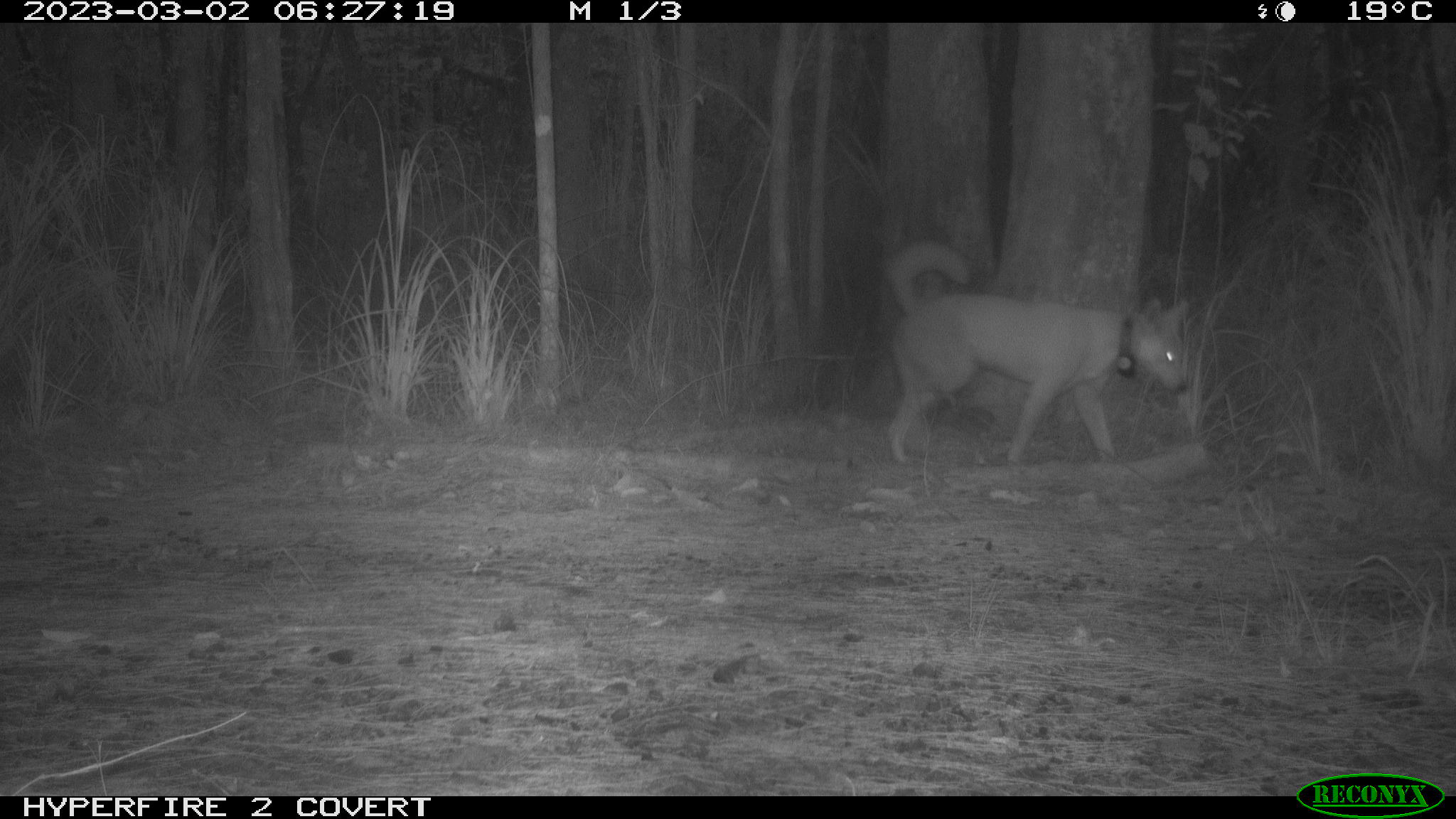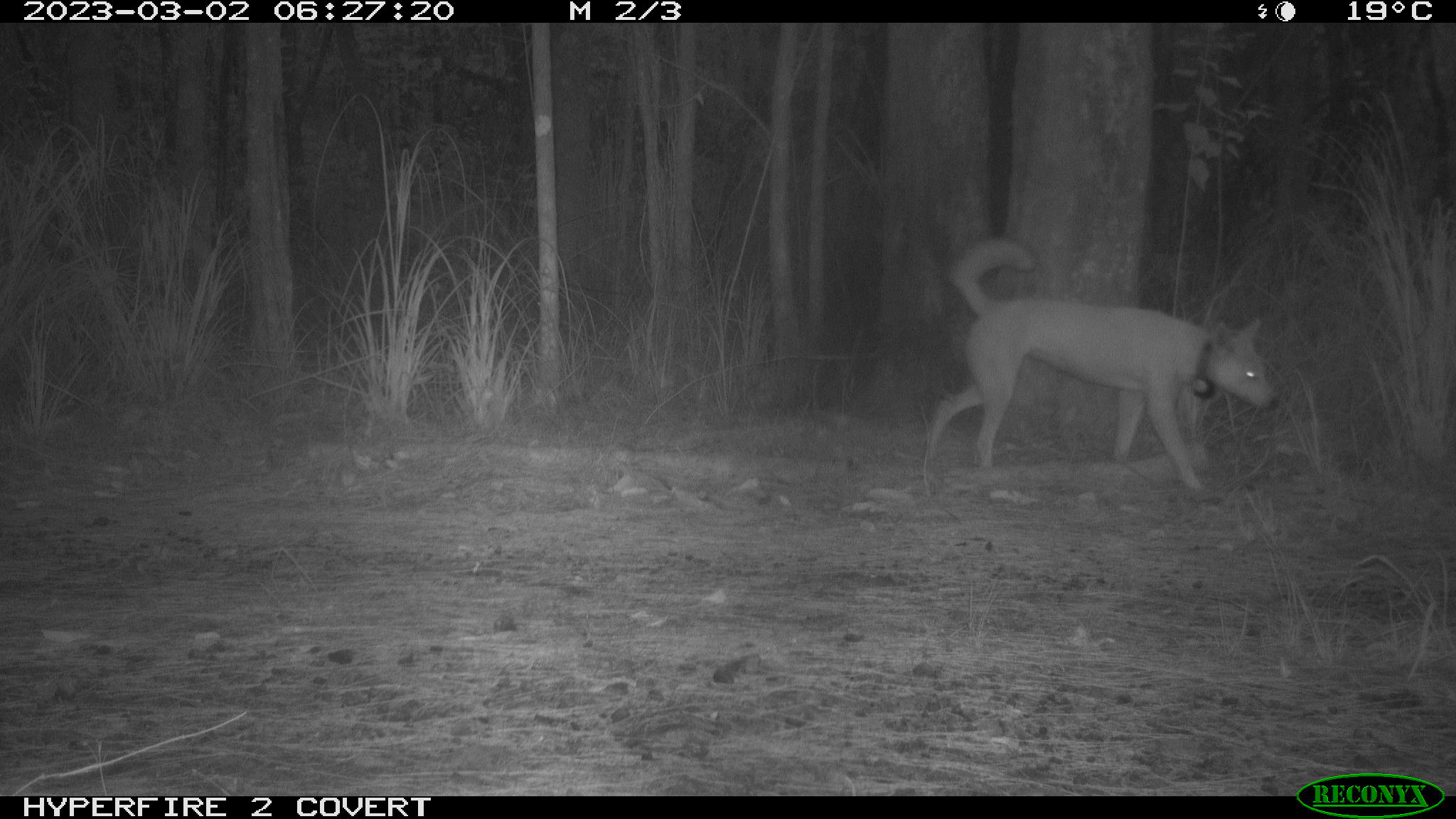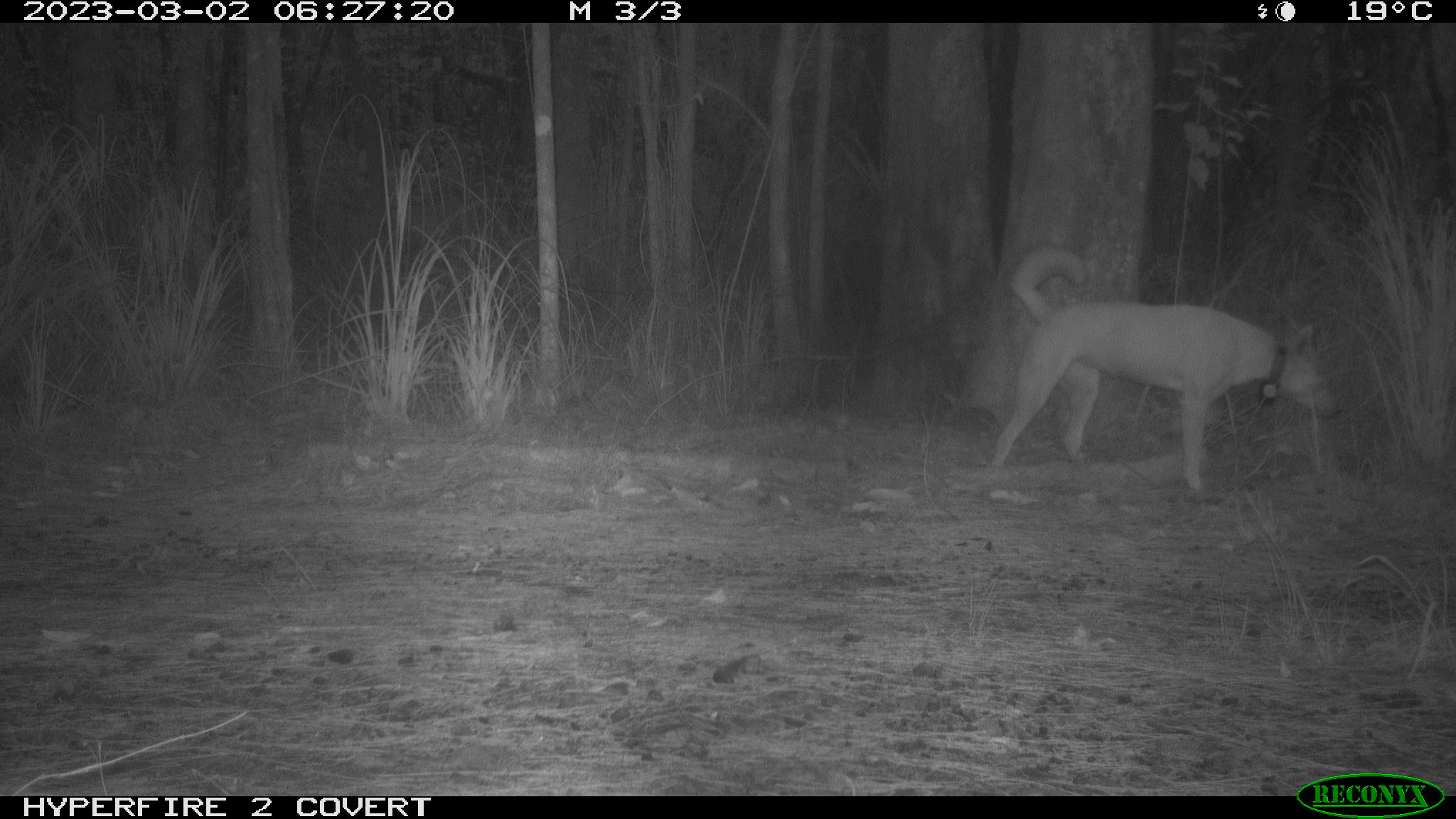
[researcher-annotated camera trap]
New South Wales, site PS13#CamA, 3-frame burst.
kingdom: Animalia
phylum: Chordata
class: Mammalia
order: Carnivora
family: Canidae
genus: Canis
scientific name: Canis familiaris dingo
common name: dingo